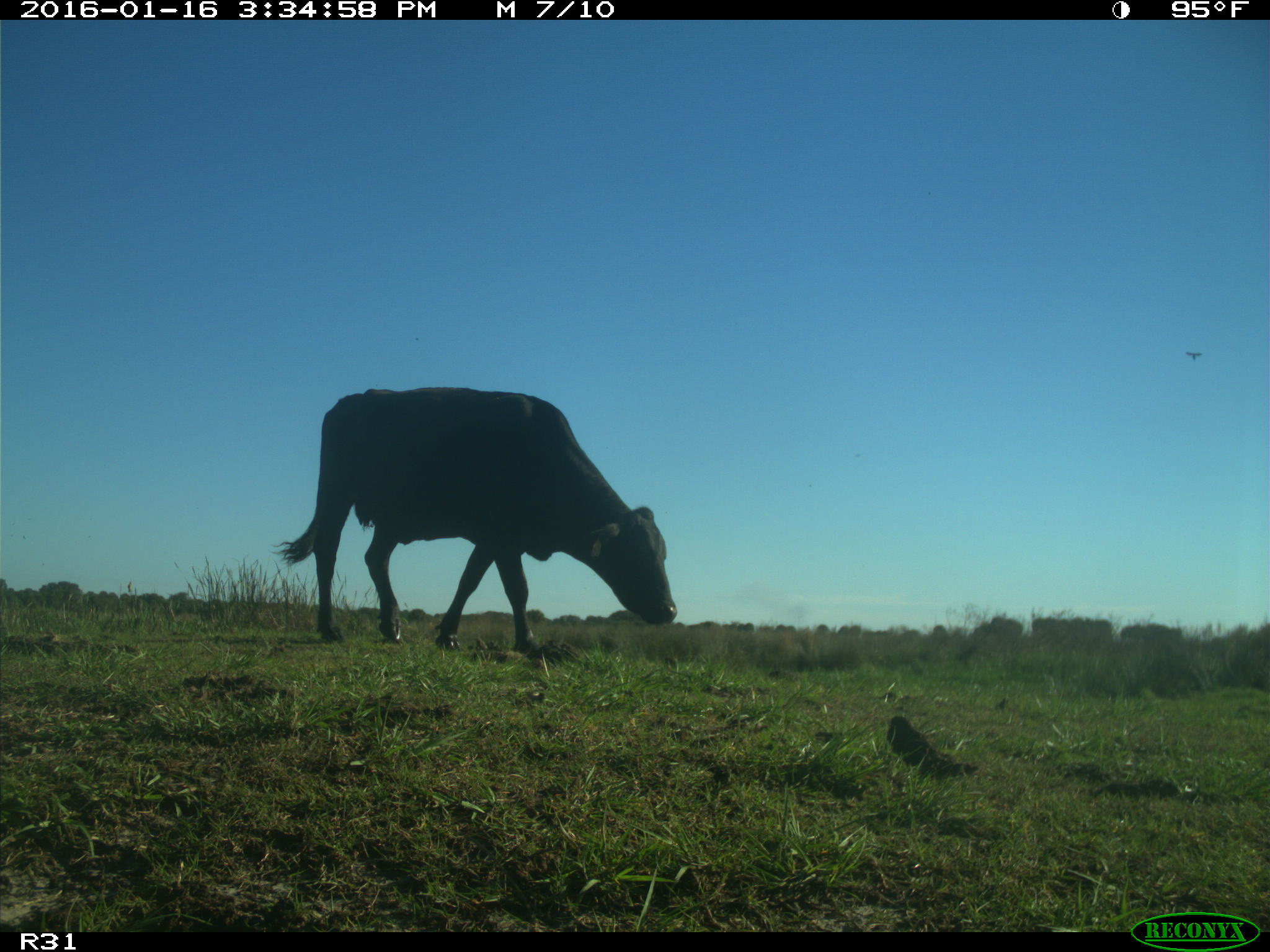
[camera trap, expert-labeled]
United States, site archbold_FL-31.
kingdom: Animalia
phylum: Chordata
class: Mammalia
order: Artiodactyla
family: Bovidae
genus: Bos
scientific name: Bos taurus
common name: domestic cow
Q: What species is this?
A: Bos taurus (domestic cow).